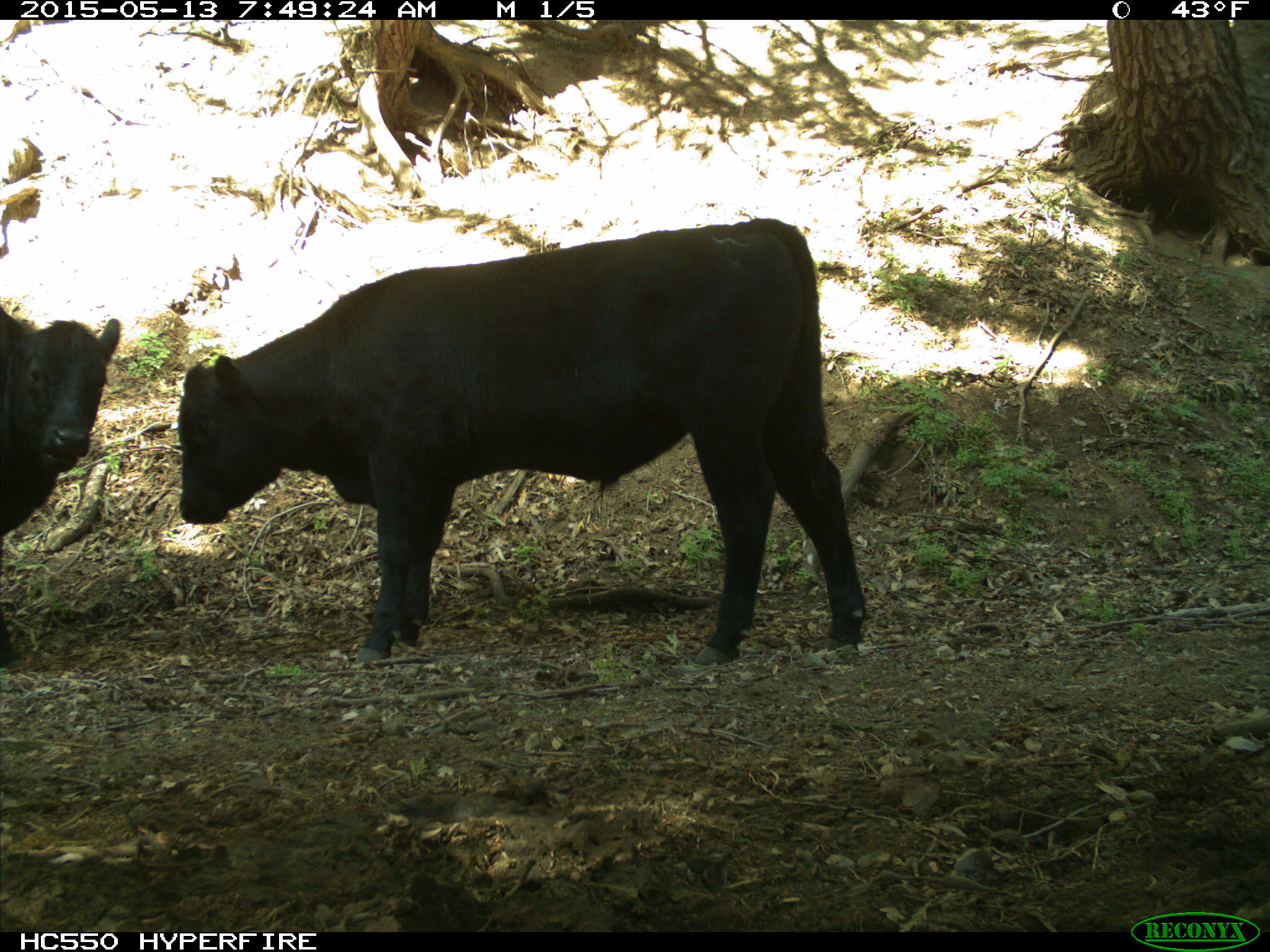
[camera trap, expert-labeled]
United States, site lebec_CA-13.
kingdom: Animalia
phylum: Chordata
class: Mammalia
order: Artiodactyla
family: Bovidae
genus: Bos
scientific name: Bos taurus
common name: domestic cow